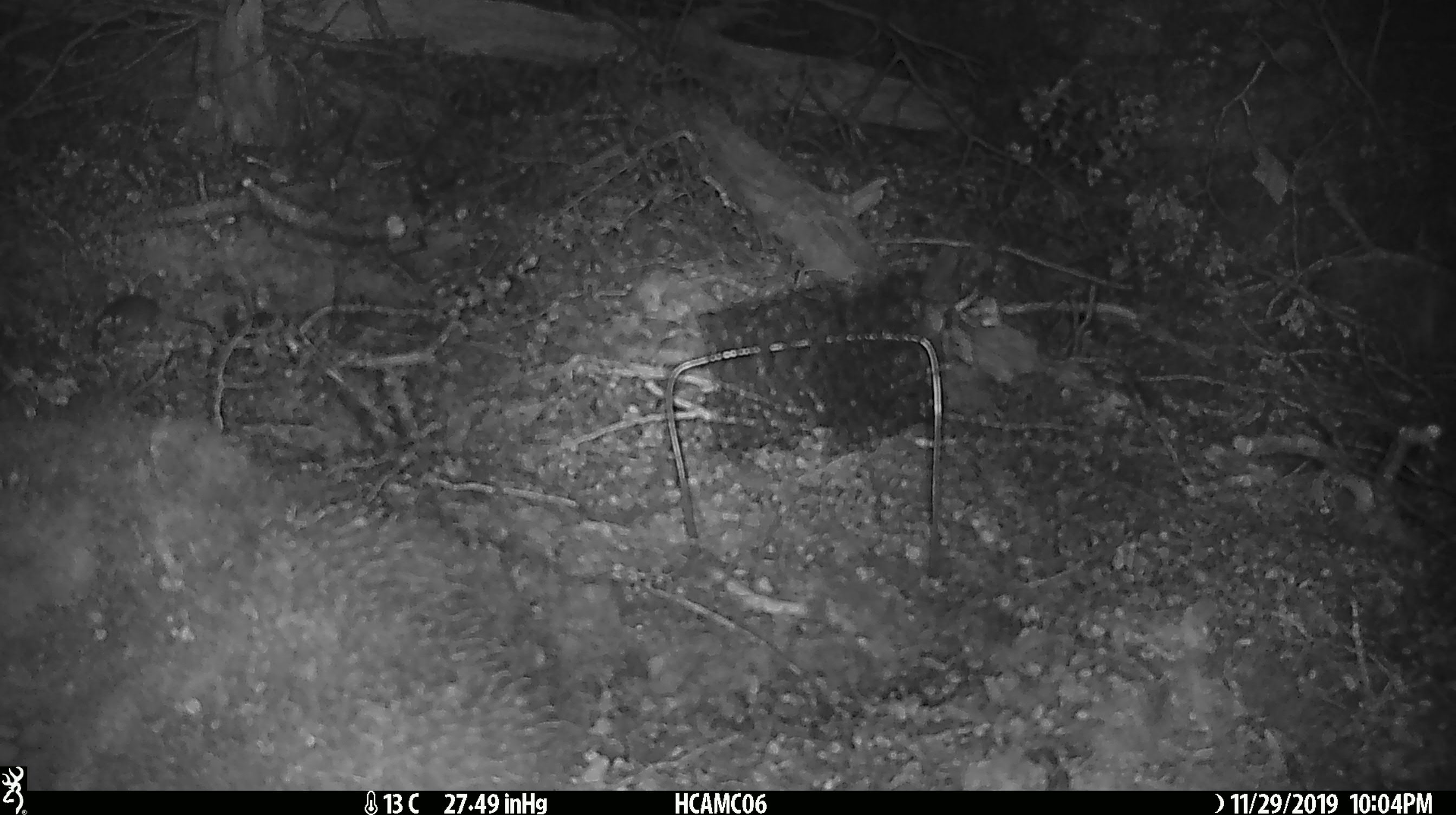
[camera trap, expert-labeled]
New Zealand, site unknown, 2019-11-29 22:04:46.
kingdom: Animalia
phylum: Chordata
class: Mammalia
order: Rodentia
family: Muridae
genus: Mus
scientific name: Mus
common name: mouse